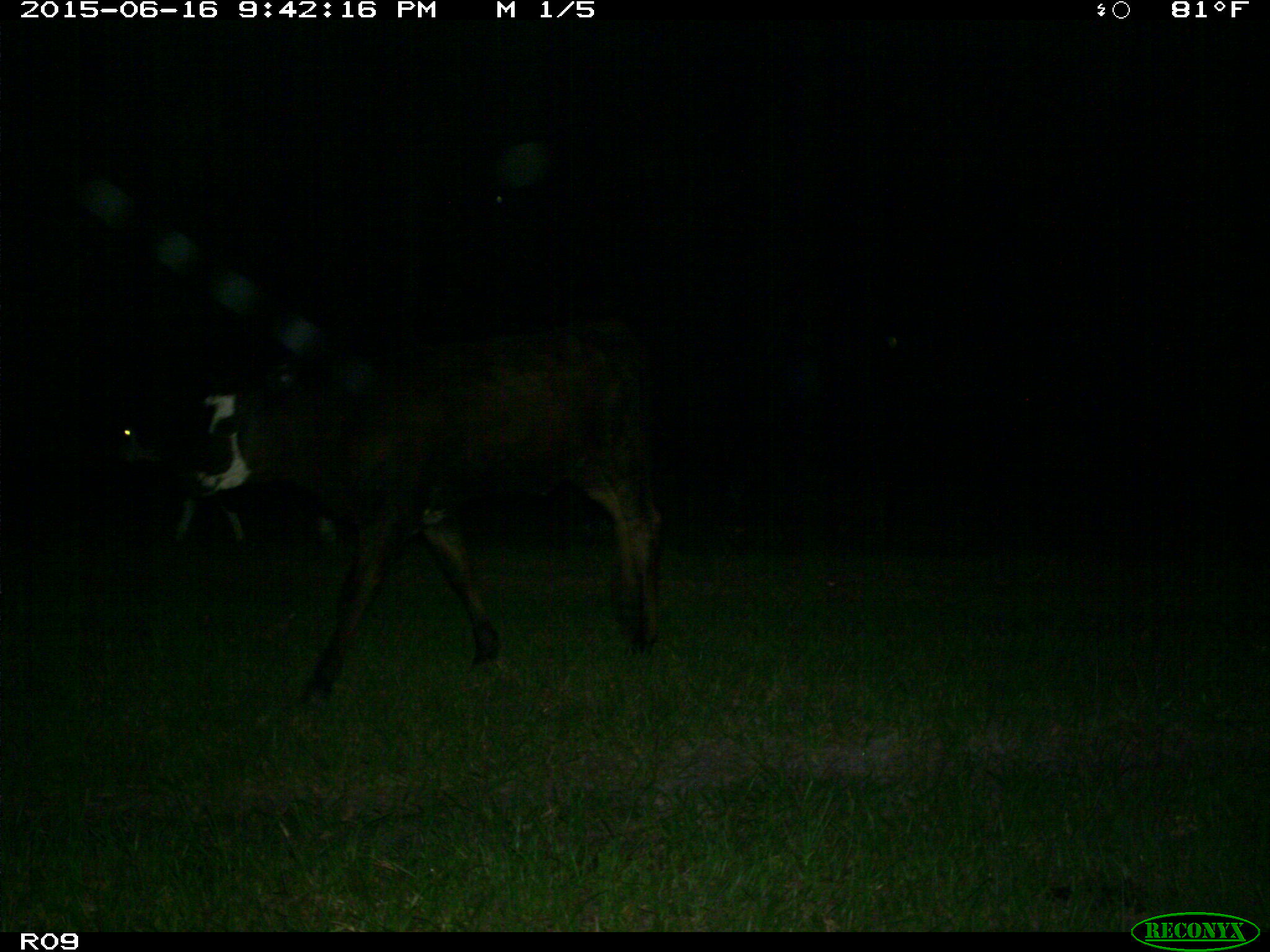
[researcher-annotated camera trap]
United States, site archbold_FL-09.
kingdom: Animalia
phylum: Chordata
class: Mammalia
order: Artiodactyla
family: Bovidae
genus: Bos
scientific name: Bos taurus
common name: domestic cow